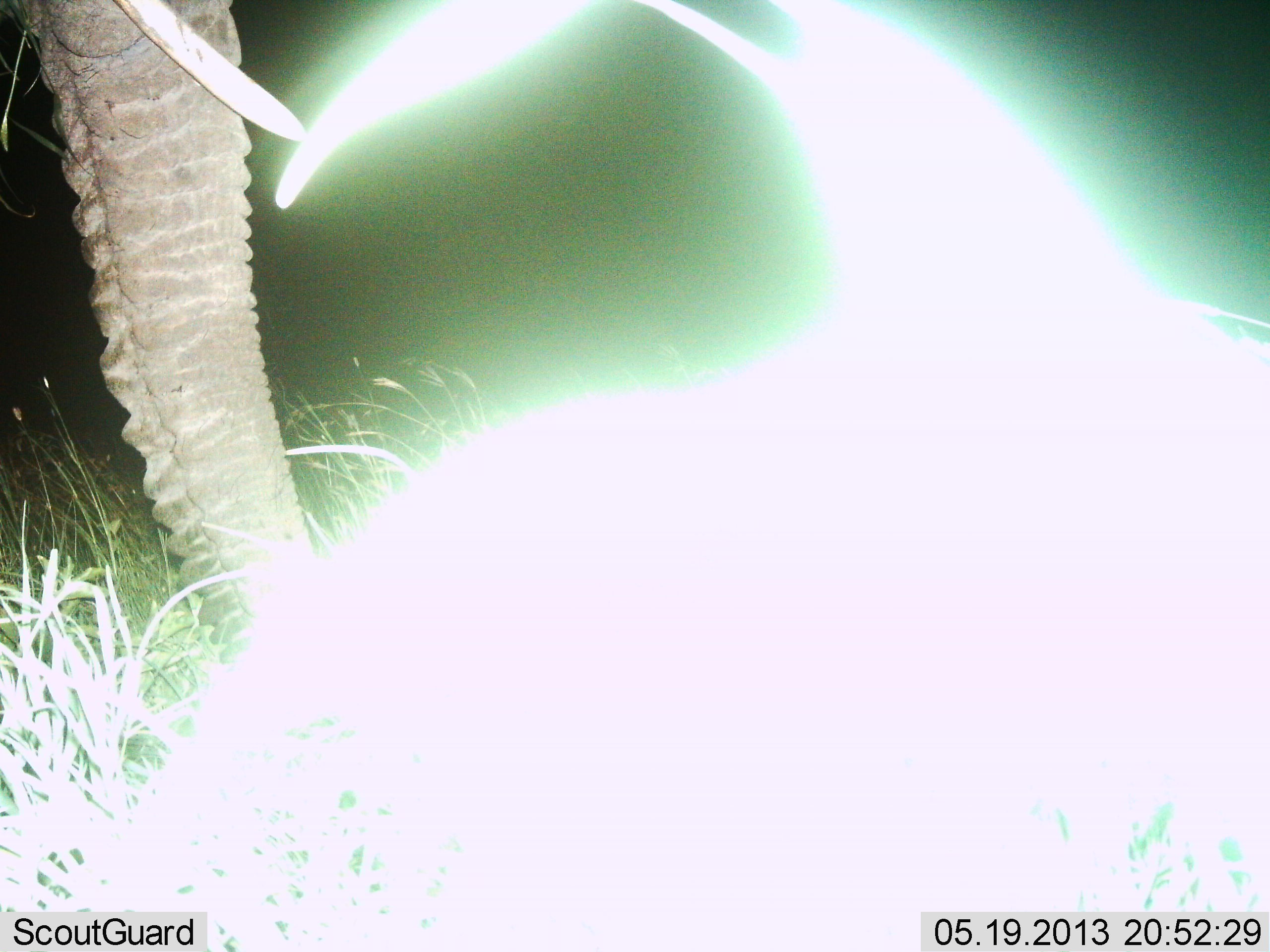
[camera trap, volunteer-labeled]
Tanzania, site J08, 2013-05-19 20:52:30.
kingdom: Animalia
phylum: Chordata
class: Mammalia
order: Proboscidea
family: Elephantidae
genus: Loxodonta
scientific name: Loxodonta africana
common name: african bush elephant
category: elephant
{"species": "elephant (african bush elephant) (Loxodonta africana)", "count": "1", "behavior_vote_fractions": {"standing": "70%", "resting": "0%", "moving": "0%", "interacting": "0%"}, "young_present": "0%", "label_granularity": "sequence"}